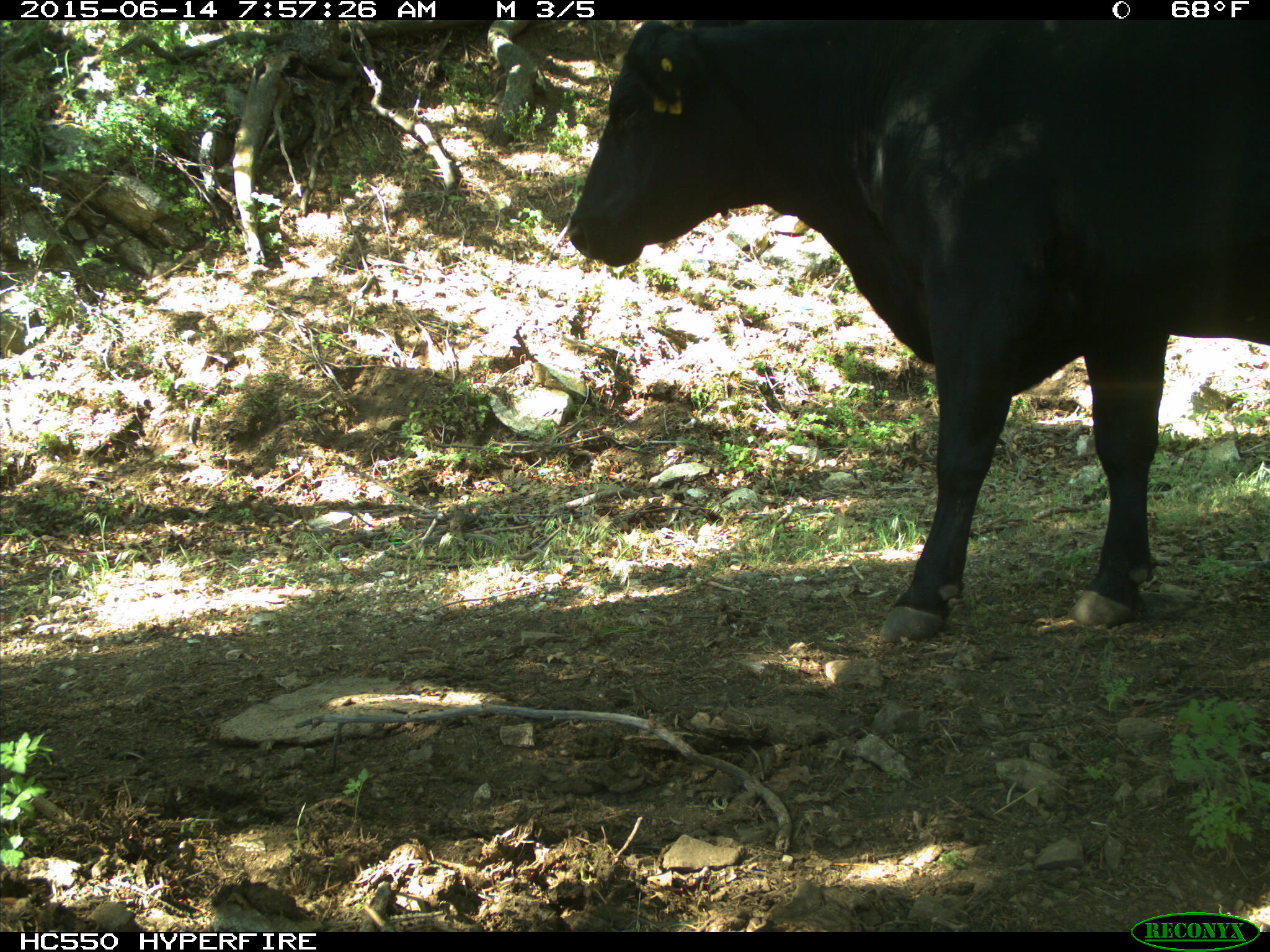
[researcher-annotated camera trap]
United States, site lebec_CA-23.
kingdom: Animalia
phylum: Chordata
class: Mammalia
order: Artiodactyla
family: Bovidae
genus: Bos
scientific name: Bos taurus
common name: domestic cow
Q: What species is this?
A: Bos taurus (domestic cow).